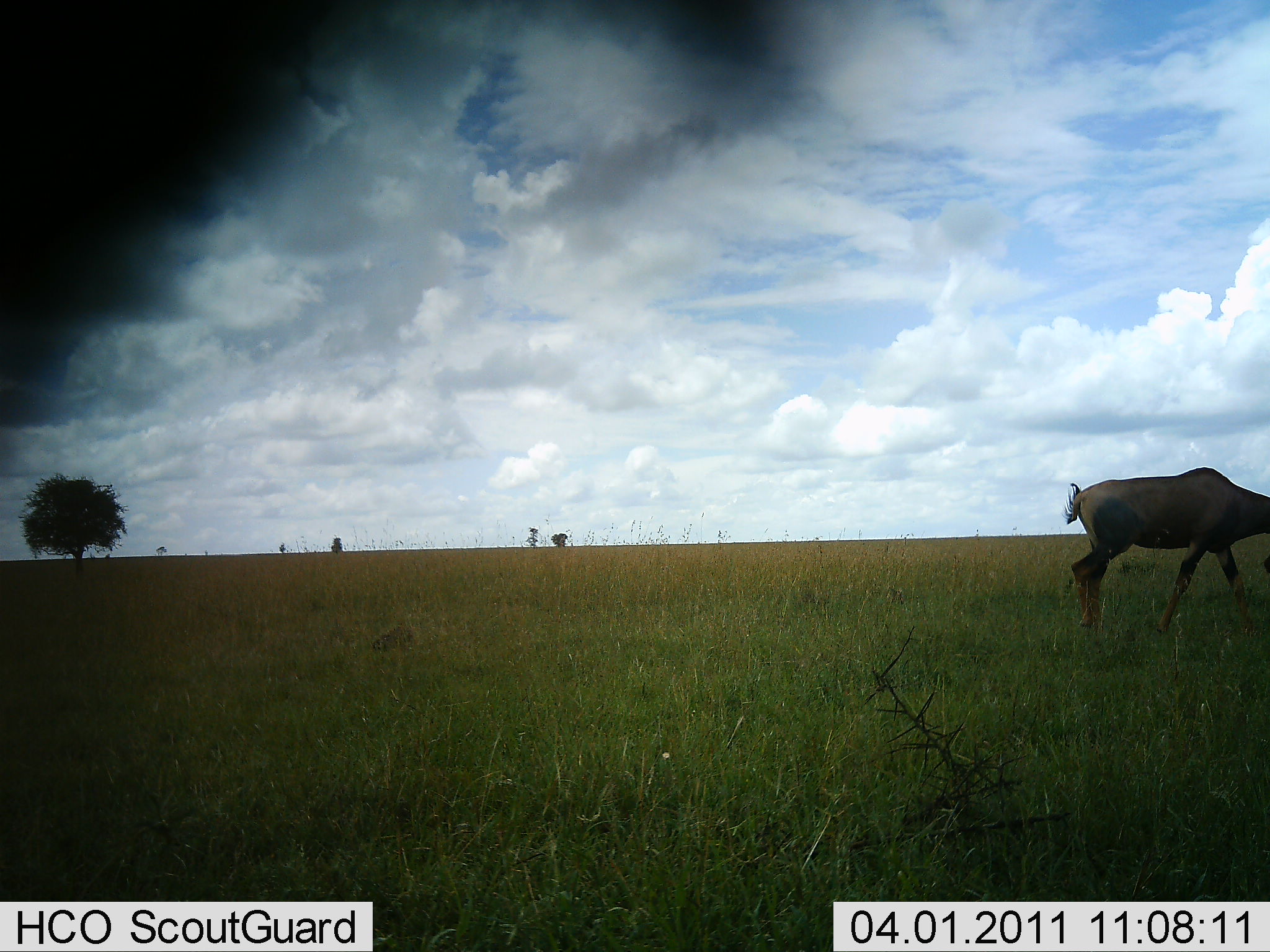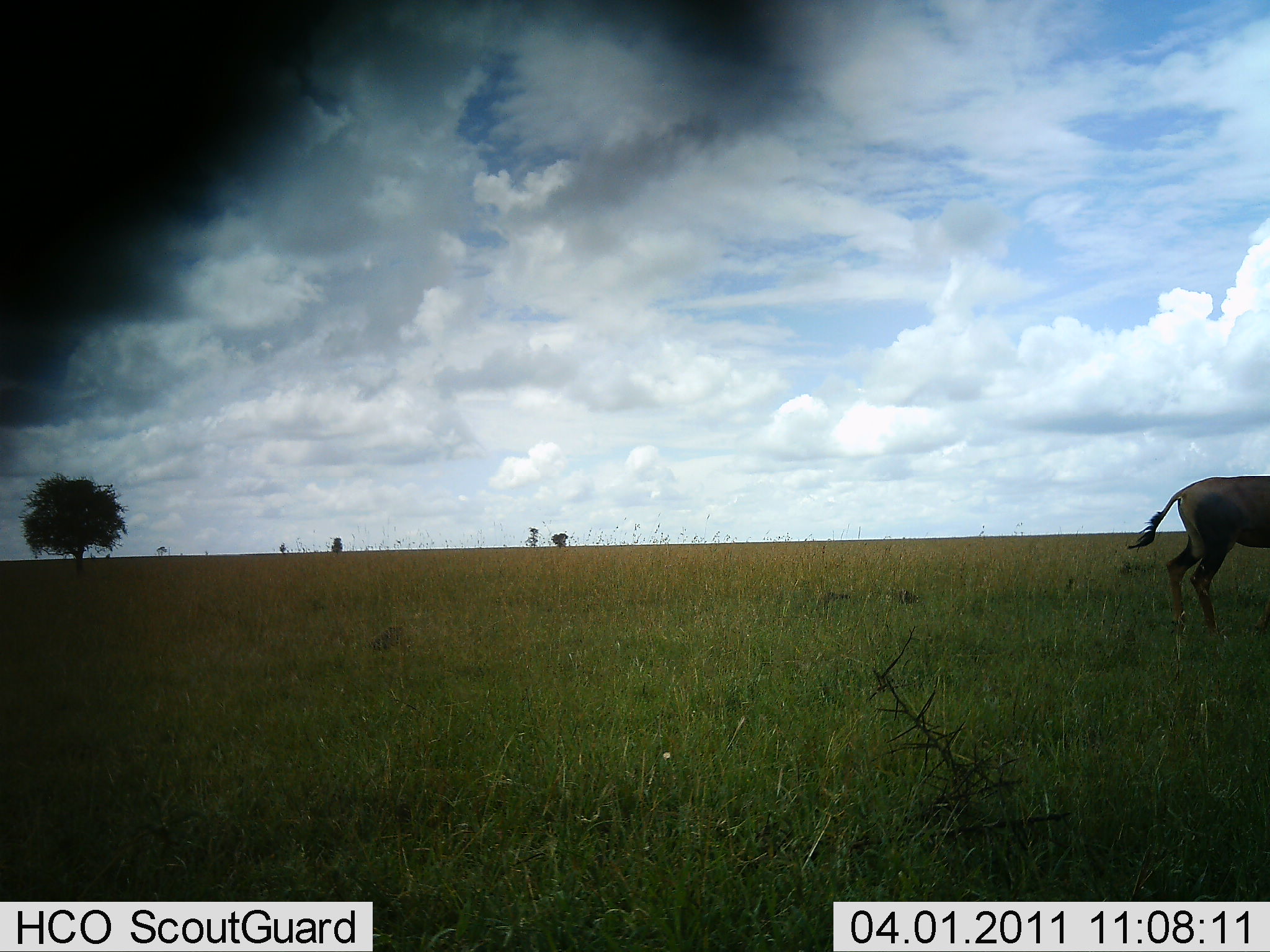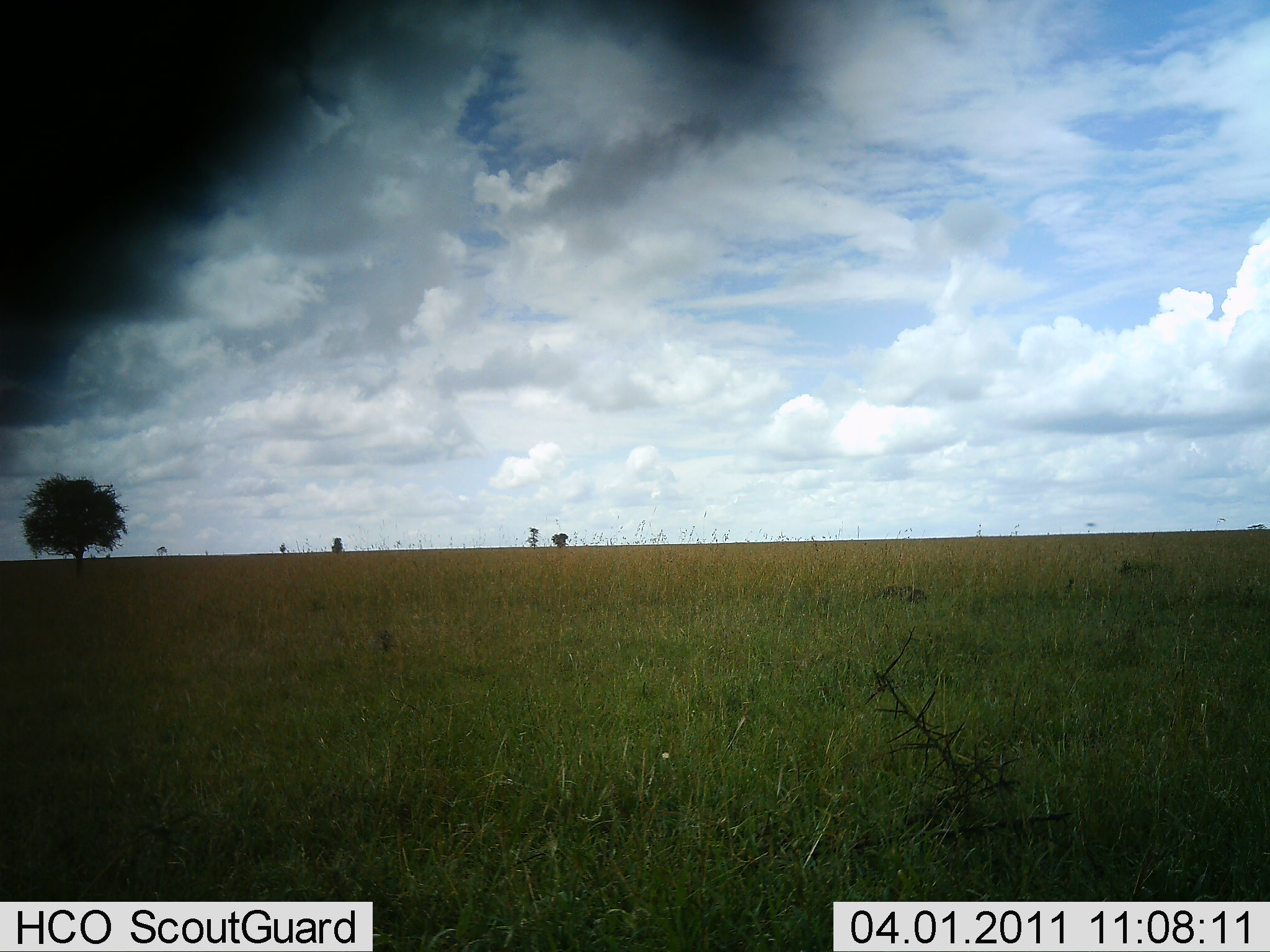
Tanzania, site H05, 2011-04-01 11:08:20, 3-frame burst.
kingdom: Animalia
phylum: Chordata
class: Mammalia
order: Artiodactyla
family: Bovidae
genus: Damaliscus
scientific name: Damaliscus lunatus jimela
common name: topi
Topi (Damaliscus lunatus jimela), count 1. Behavior (volunteer vote fractions): standing 40%, resting 0%, moving 100%, interacting 0%. Young present (vote fraction): 0%. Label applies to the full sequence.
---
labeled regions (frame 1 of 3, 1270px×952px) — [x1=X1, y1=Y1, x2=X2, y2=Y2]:
animal: [x1=1061, y1=467, x2=1270, y2=634]; [x1=371, y1=622, x2=420, y2=653]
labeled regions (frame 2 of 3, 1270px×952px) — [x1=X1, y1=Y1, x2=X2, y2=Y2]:
animal: [x1=1127, y1=475, x2=1270, y2=637]; [x1=366, y1=624, x2=407, y2=654]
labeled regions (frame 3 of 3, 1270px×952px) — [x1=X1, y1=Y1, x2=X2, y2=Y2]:
animal: [x1=1119, y1=555, x2=1170, y2=588]; [x1=874, y1=583, x2=928, y2=609]; [x1=373, y1=625, x2=396, y2=655]